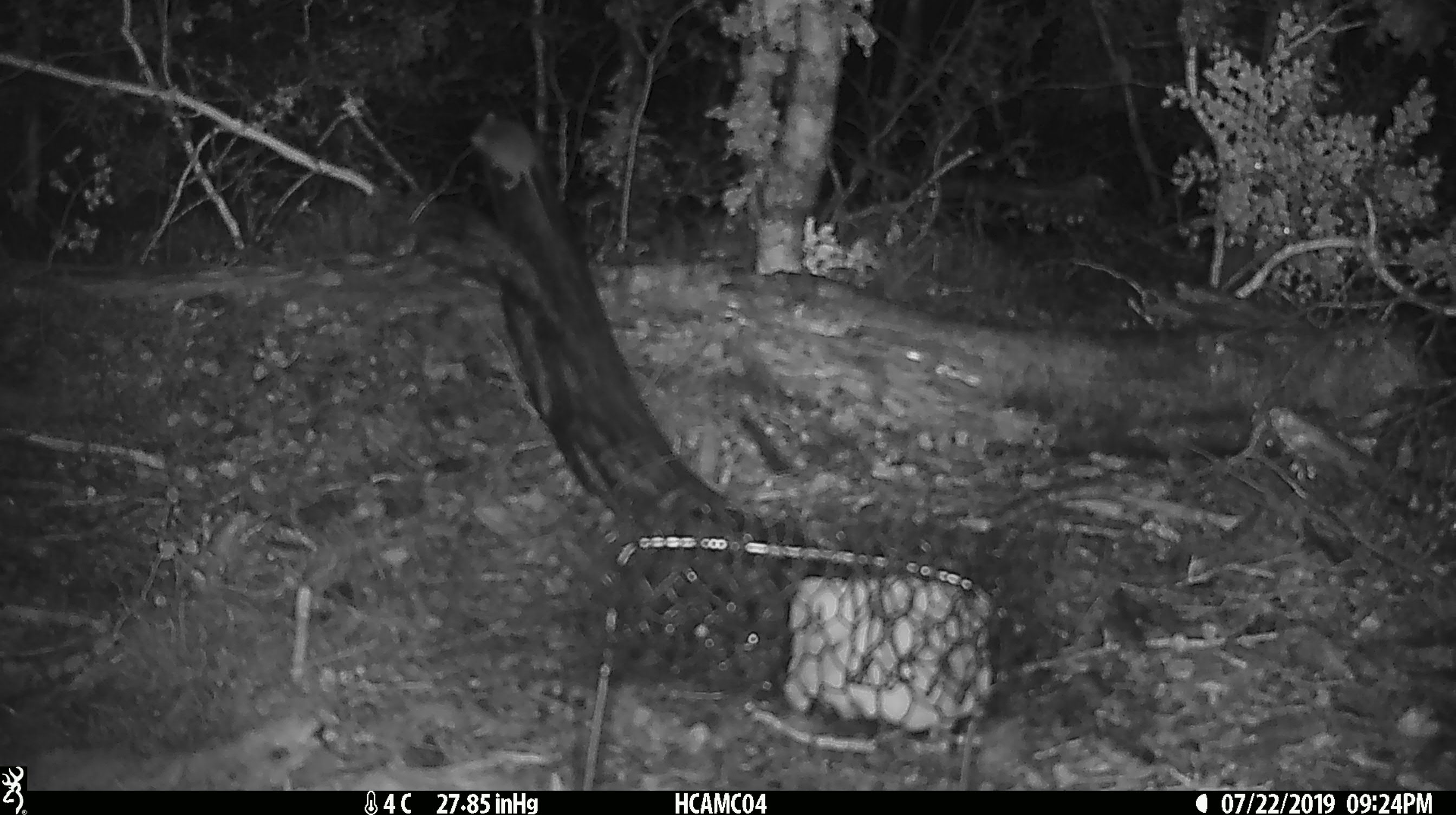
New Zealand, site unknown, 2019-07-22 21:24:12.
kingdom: Animalia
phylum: Chordata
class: Mammalia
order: Rodentia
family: Muridae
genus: Mus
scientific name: Mus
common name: mouse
Mouse (Mus).